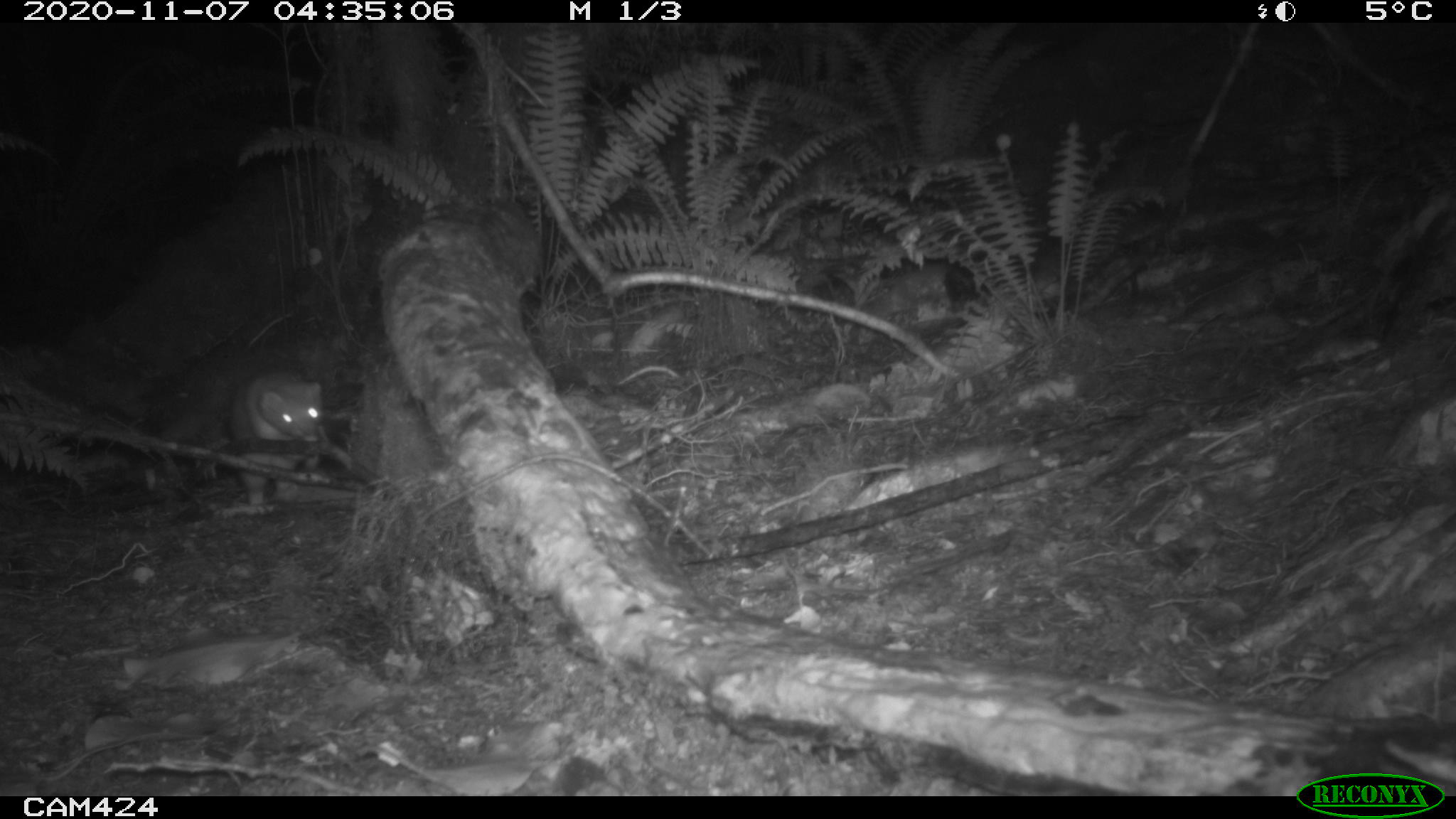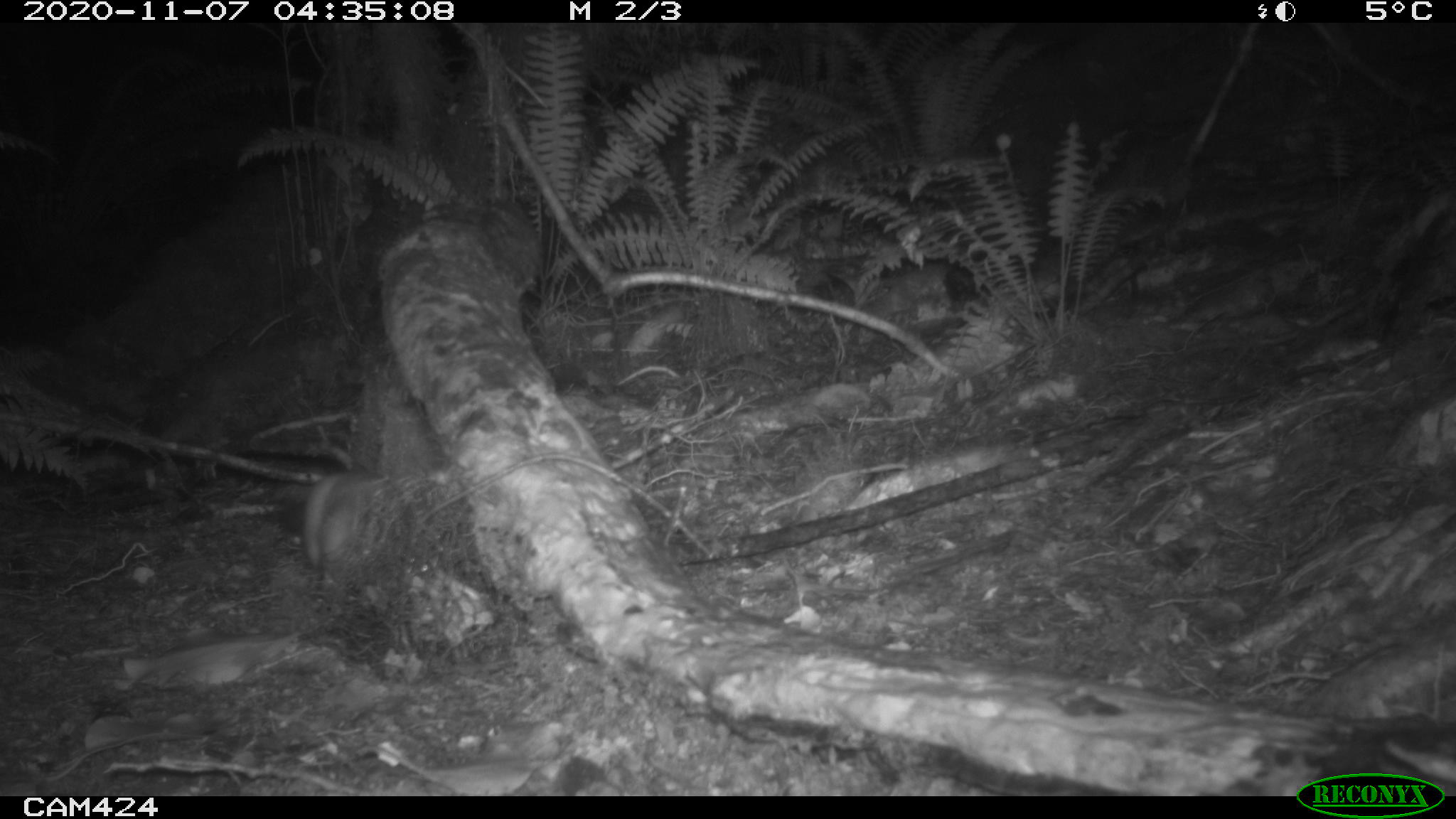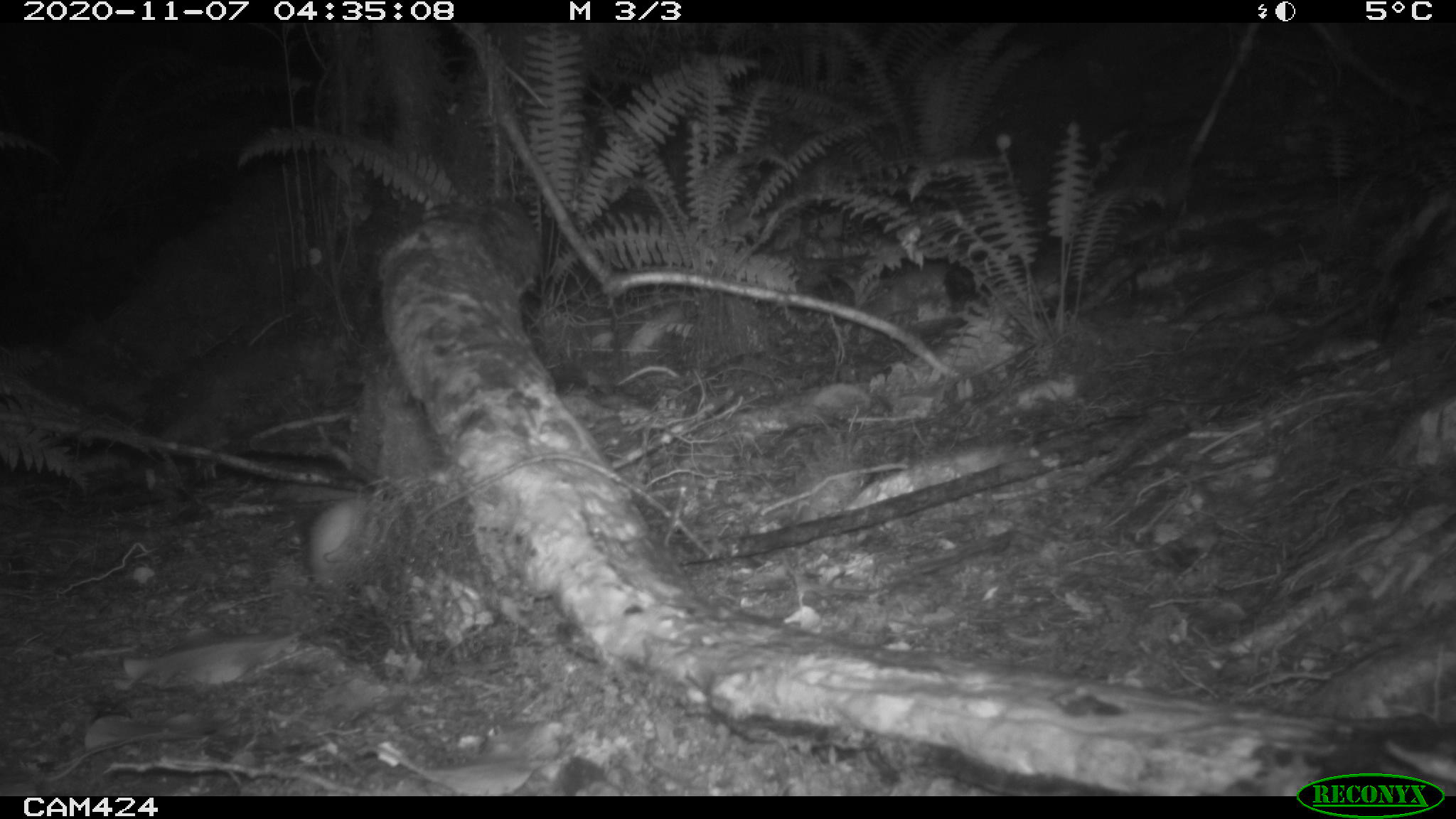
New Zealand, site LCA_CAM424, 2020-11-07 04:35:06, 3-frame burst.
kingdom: Animalia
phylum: Chordata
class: Mammalia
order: Carnivora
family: Mustelidae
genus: Mustela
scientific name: Mustela erminea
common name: stoat